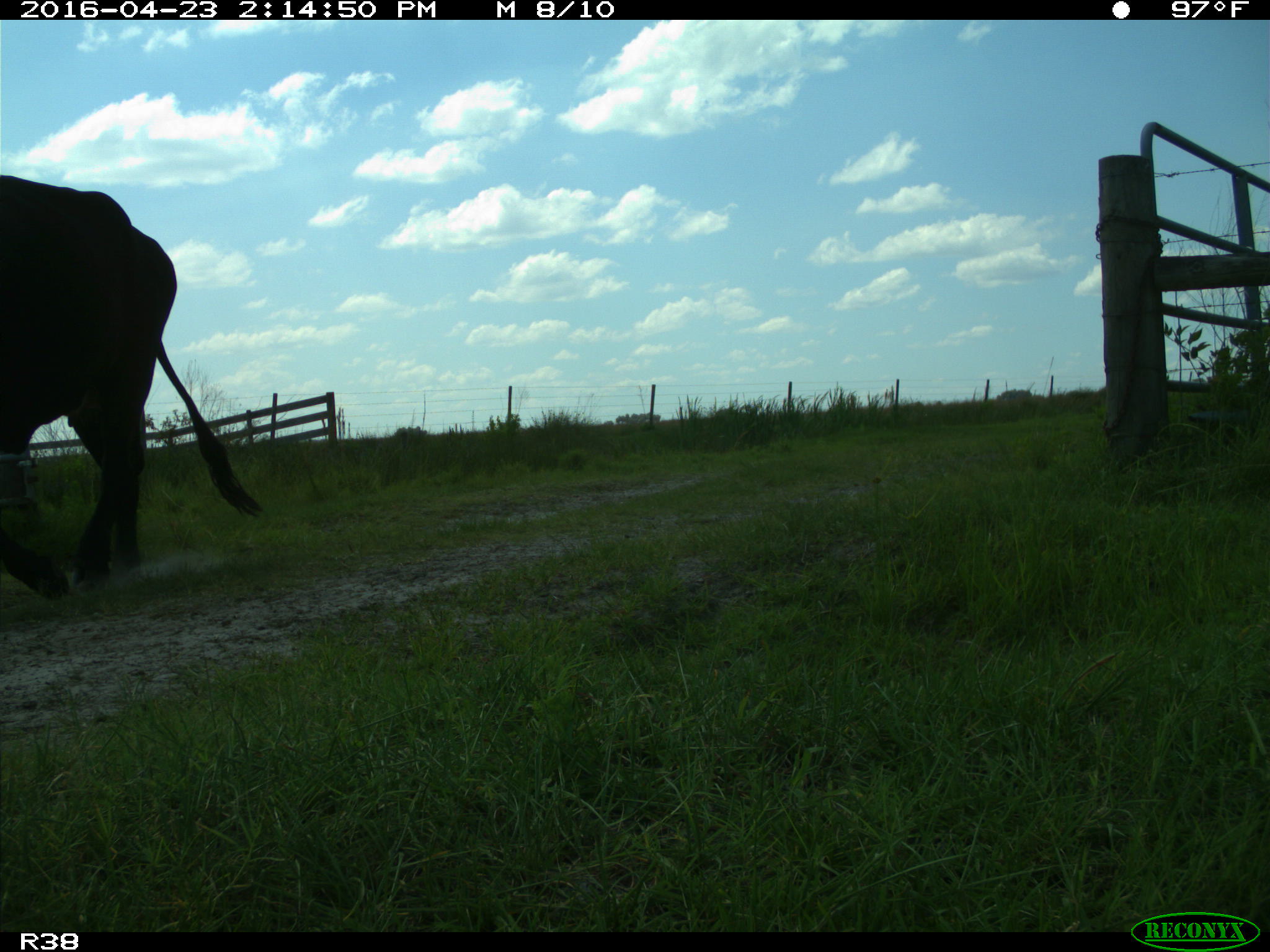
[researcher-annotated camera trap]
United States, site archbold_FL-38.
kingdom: Animalia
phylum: Chordata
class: Mammalia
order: Artiodactyla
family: Bovidae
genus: Bos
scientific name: Bos taurus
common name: domestic cow